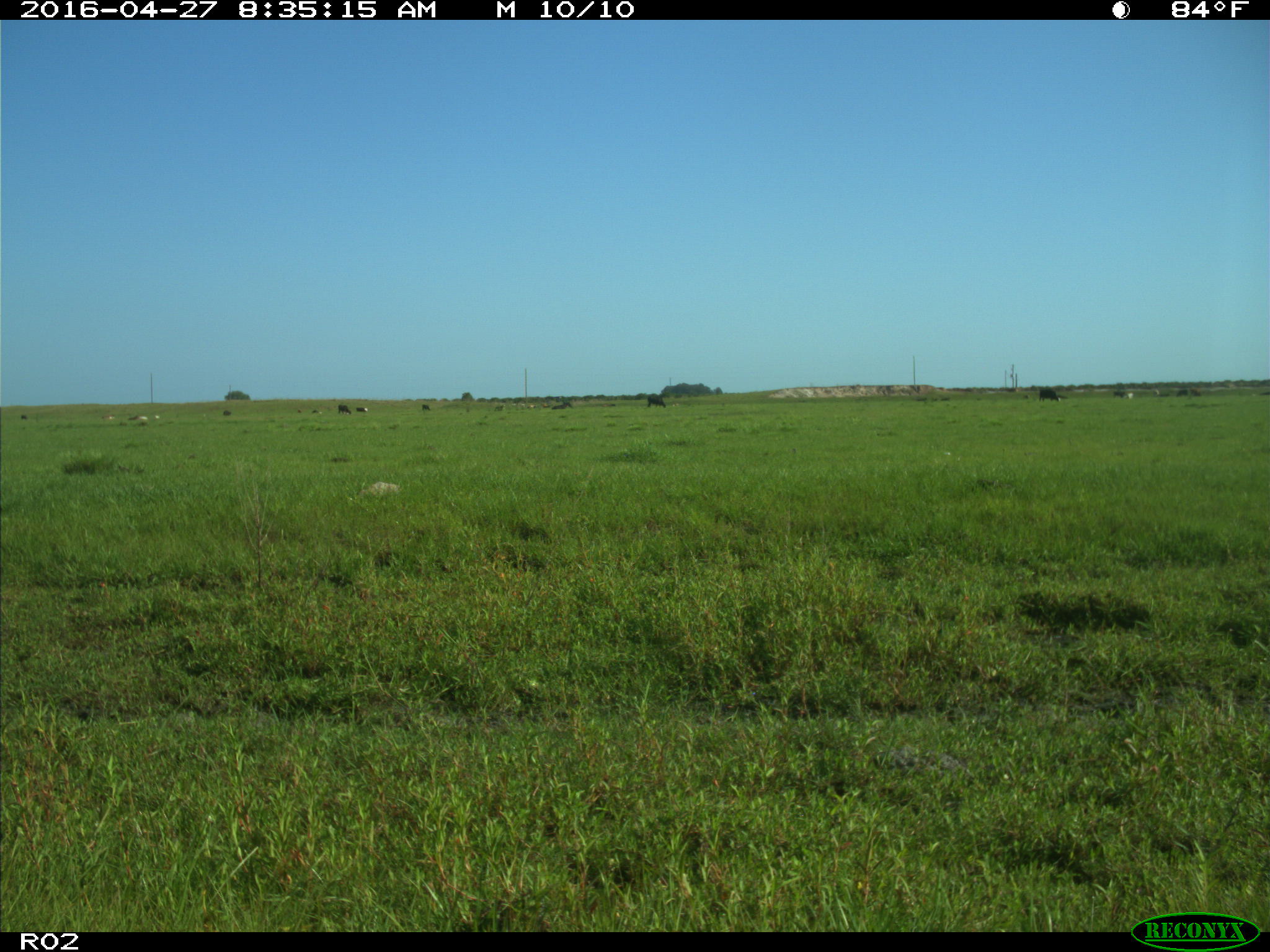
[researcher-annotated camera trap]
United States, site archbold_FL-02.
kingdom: Animalia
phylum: Chordata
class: Mammalia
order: Artiodactyla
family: Bovidae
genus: Bos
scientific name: Bos taurus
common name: domestic cow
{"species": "Bos taurus (domestic cow)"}